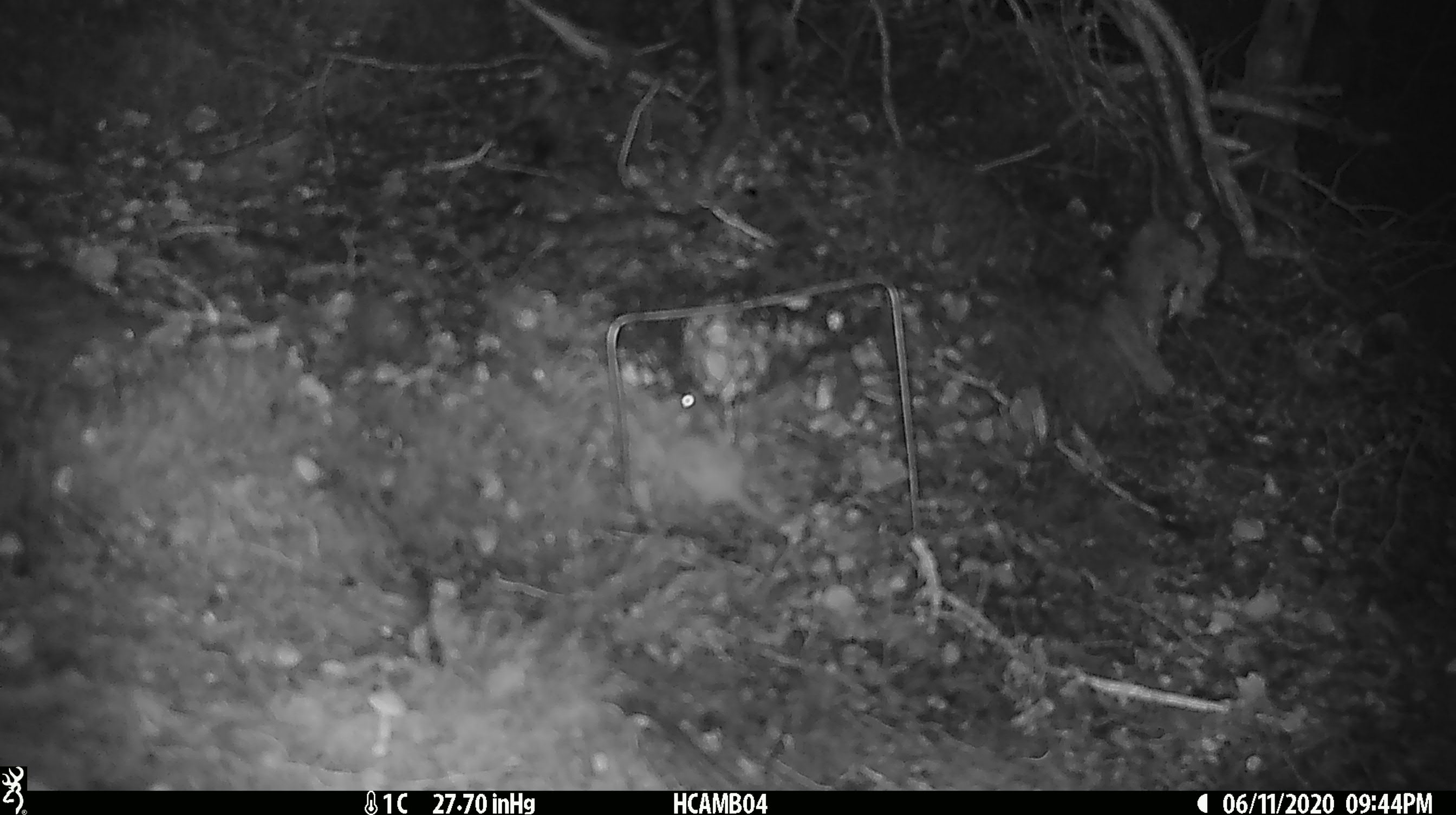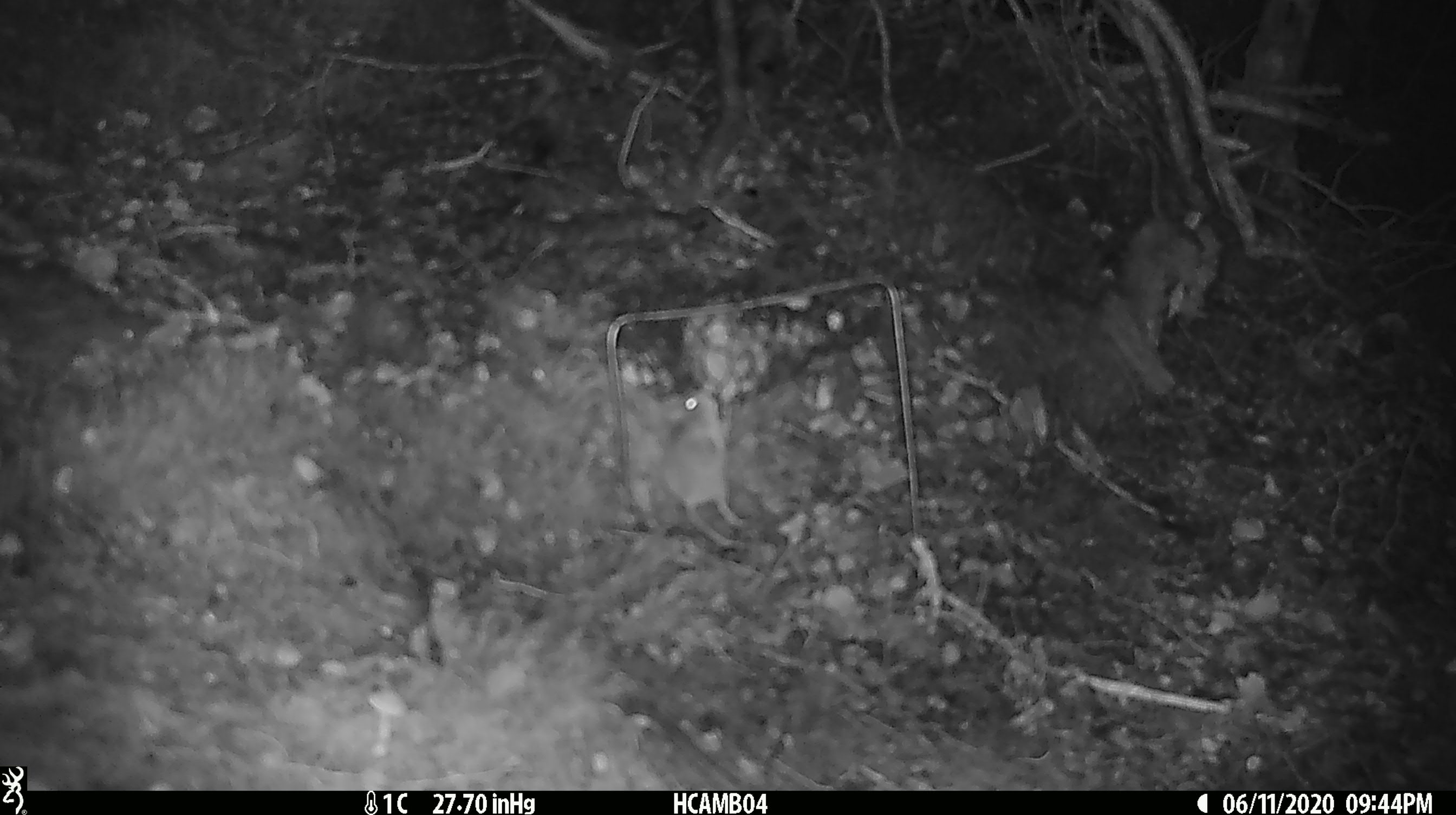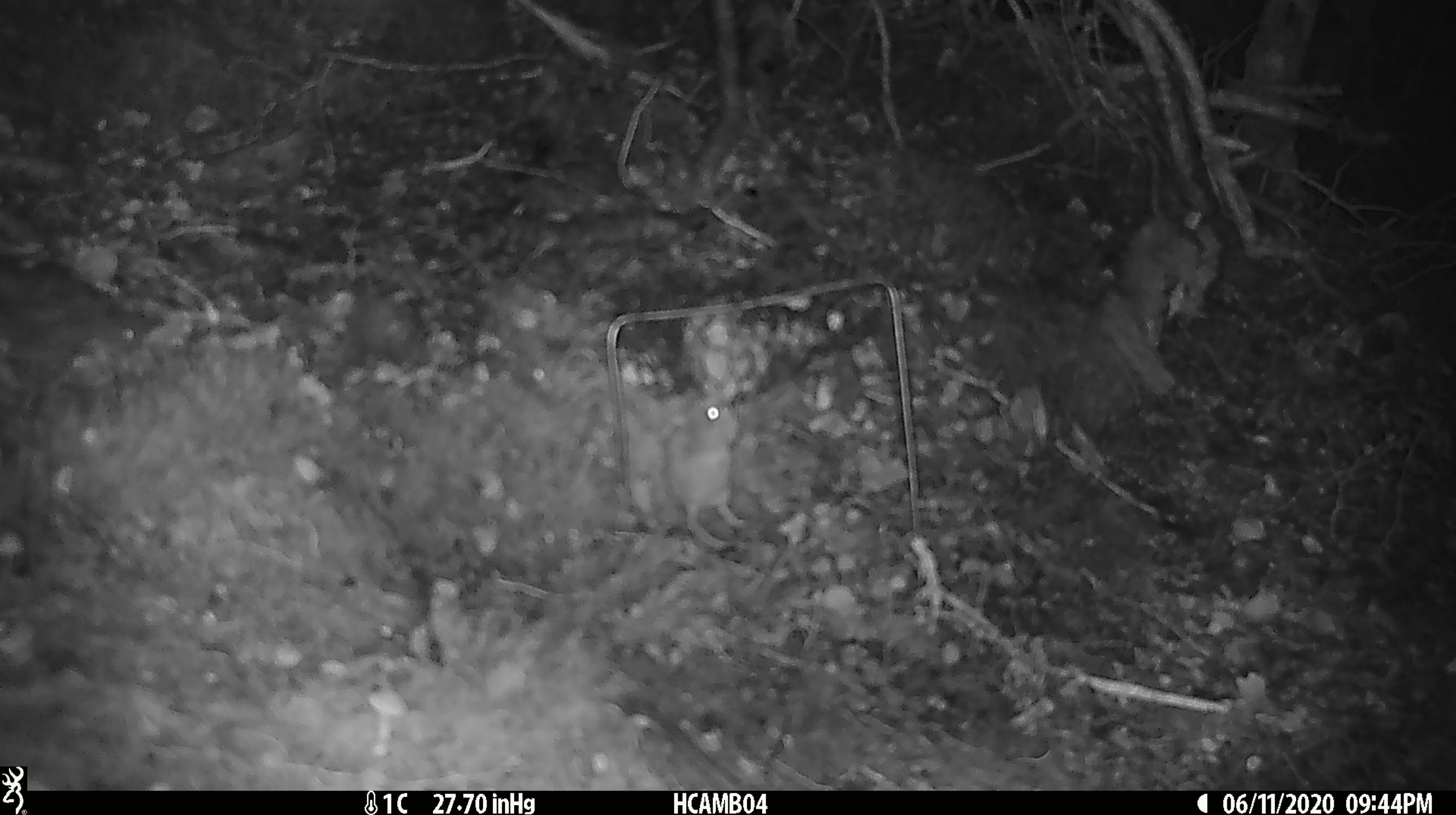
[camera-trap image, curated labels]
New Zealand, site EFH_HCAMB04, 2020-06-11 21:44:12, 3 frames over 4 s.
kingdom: Animalia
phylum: Chordata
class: Mammalia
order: Rodentia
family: Muridae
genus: Mus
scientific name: Mus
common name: mouse